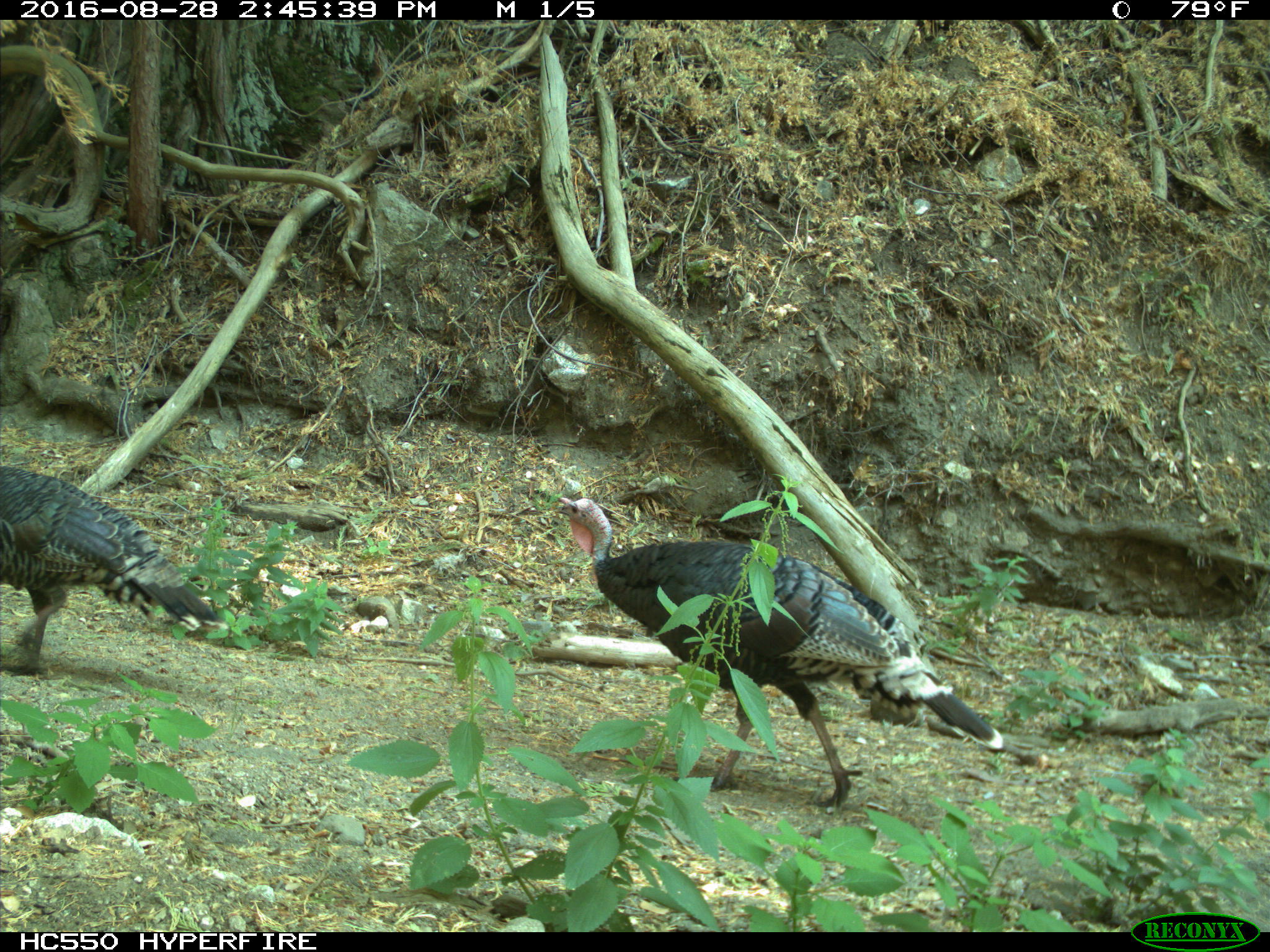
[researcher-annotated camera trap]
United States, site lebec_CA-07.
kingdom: Animalia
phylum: Chordata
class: Aves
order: Galliformes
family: Phasianidae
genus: Meleagris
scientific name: Meleagris gallopavo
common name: wild turkey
Meleagris gallopavo (wild turkey).